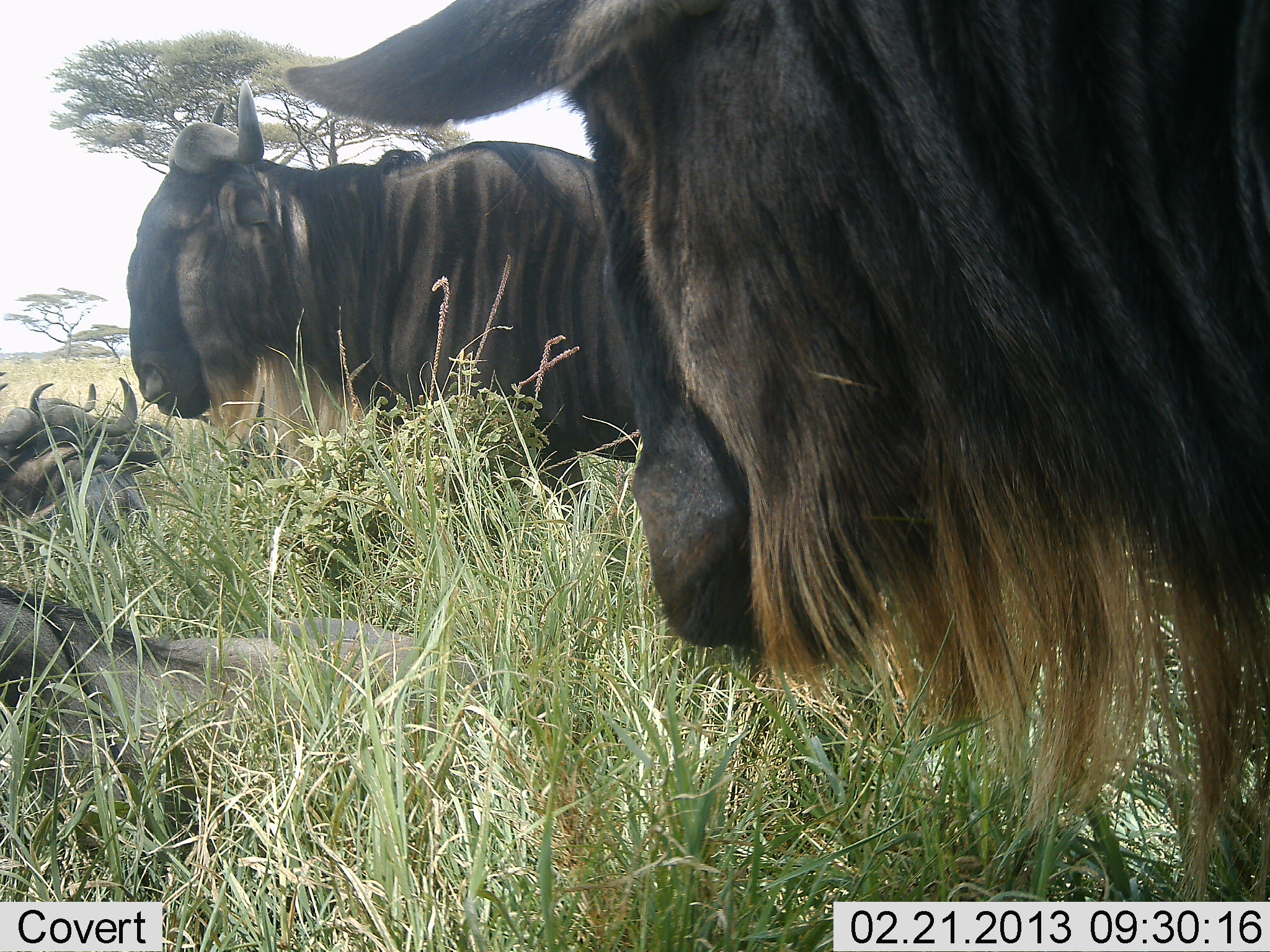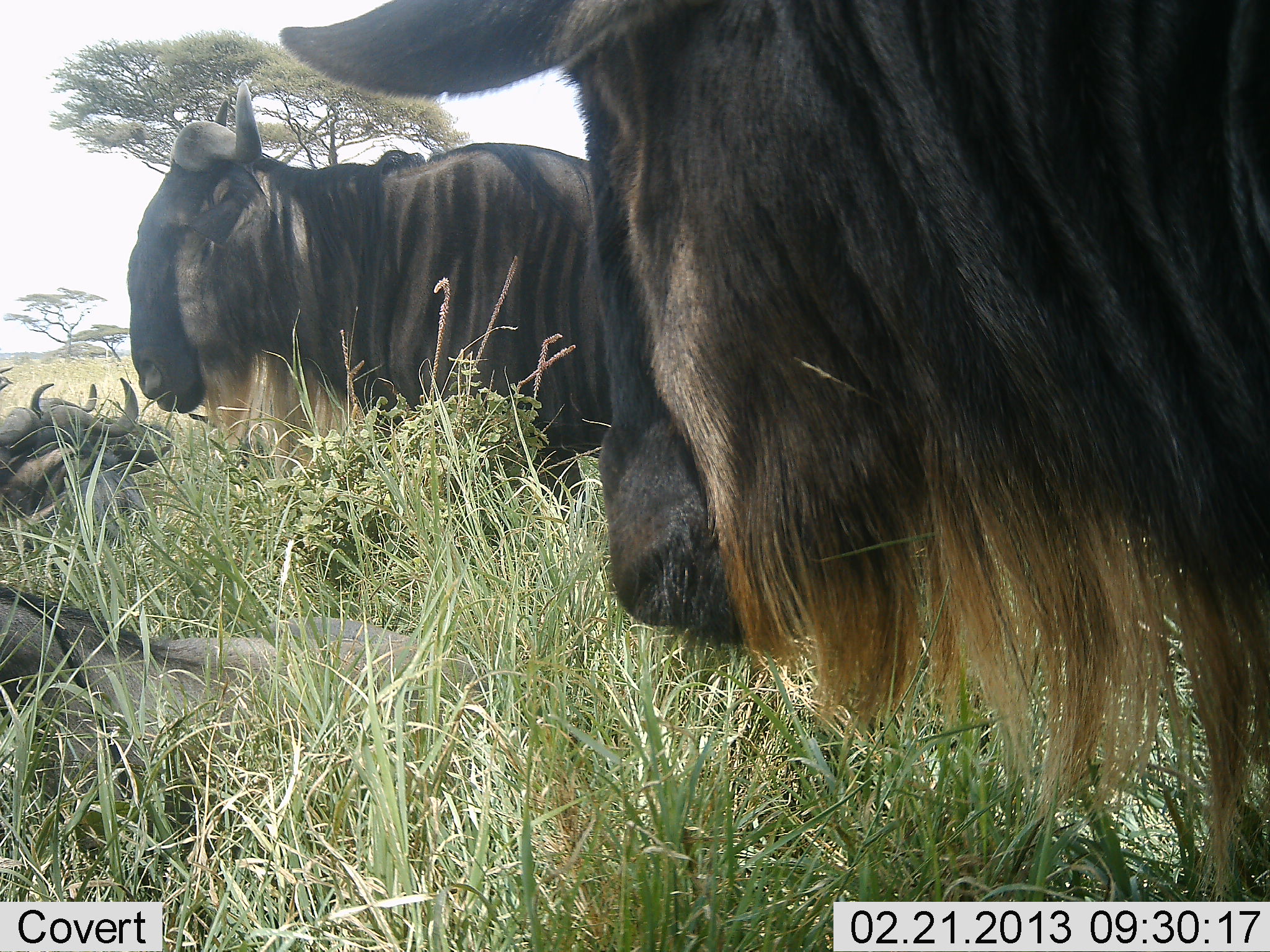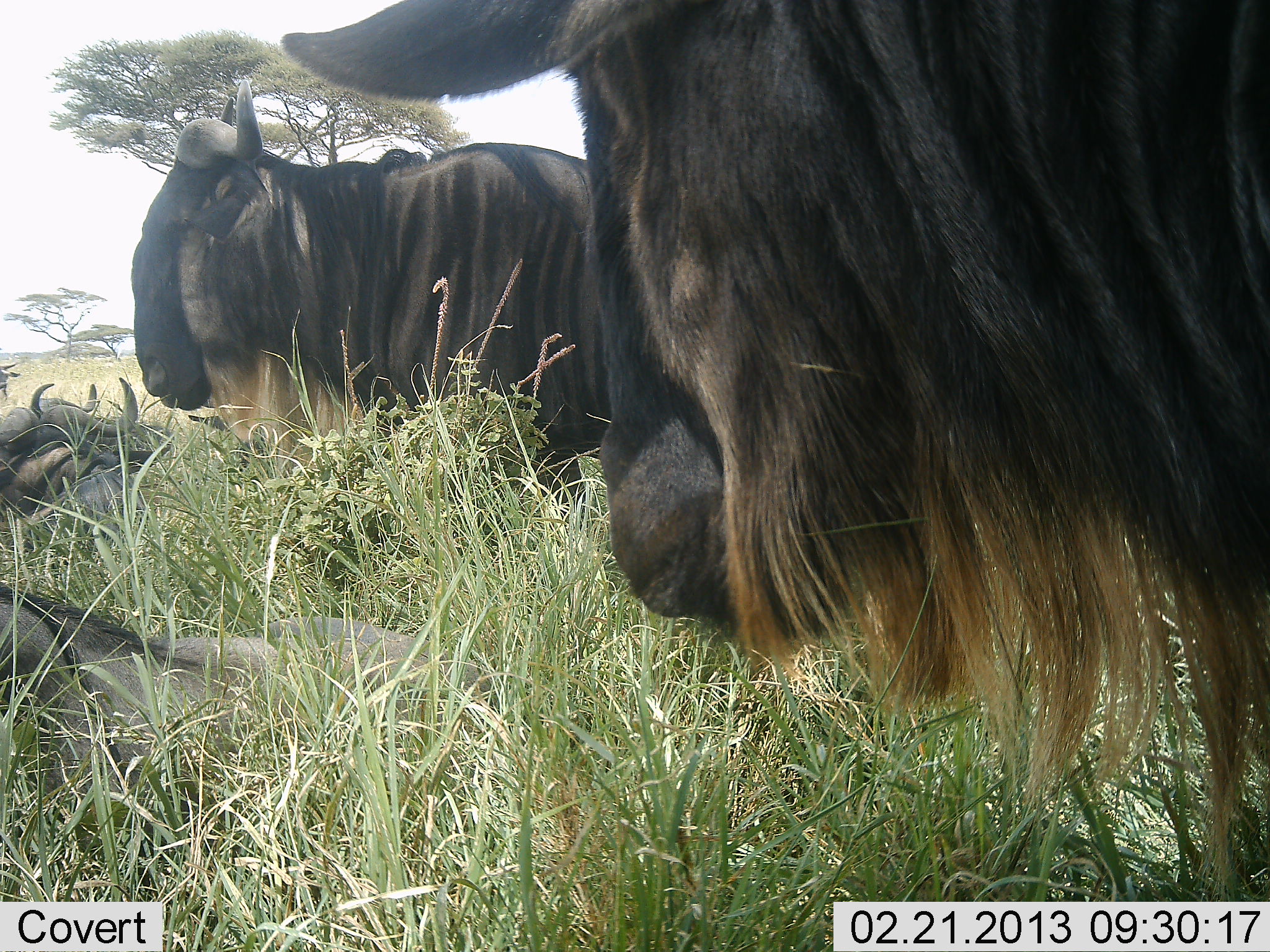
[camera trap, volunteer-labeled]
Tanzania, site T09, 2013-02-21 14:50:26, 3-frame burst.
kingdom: Animalia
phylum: Chordata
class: Mammalia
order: Artiodactyla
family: Bovidae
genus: Connochaetes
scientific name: Connochaetes taurinus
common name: blue wildebeest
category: wildebeest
Wildebeest (blue wildebeest) (Connochaetes taurinus), count 5. Behavior (volunteer vote fractions): standing 59%, resting 87%, moving 3%, interacting 3%. Young present (vote fraction): 8%. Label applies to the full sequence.